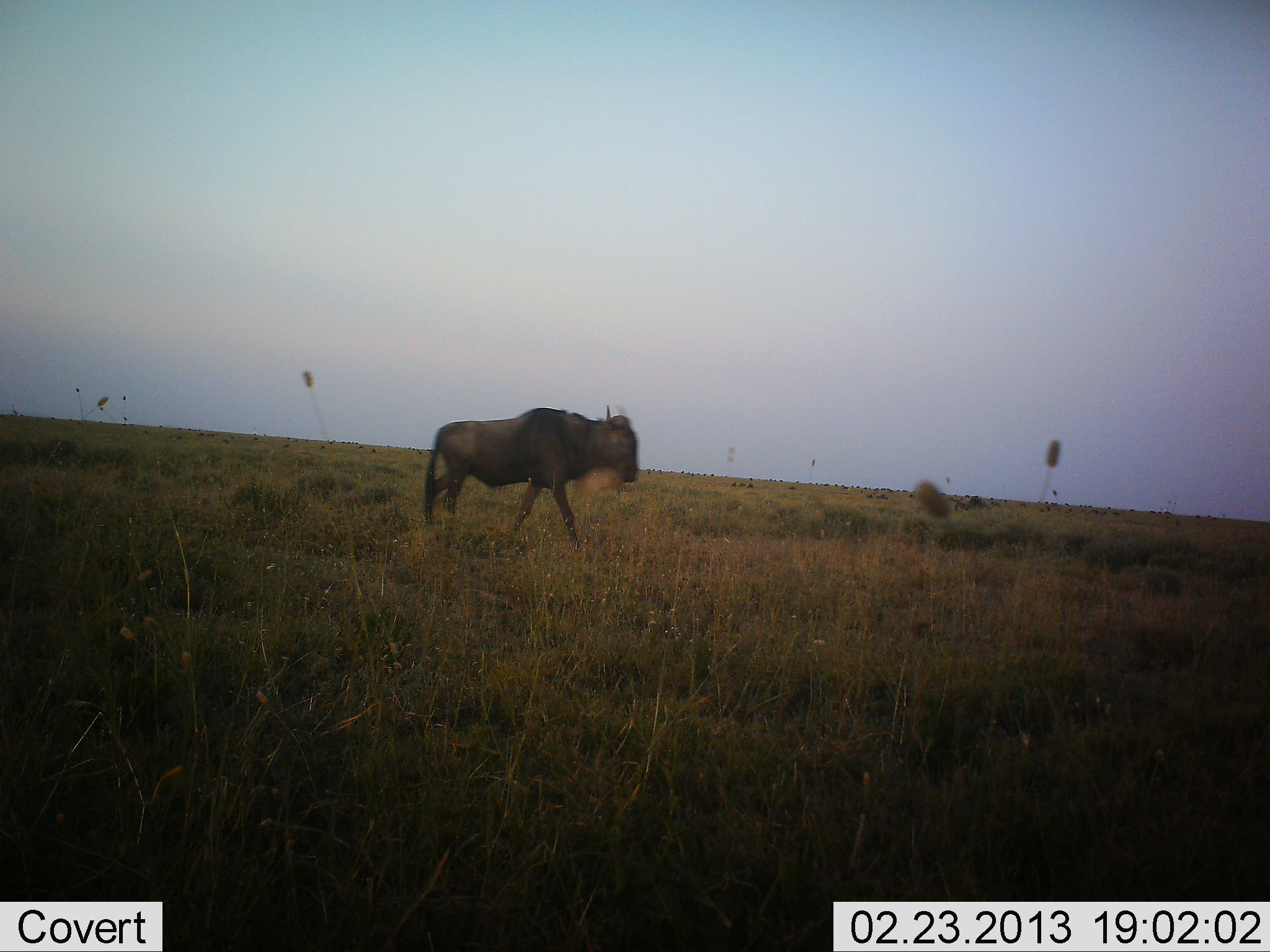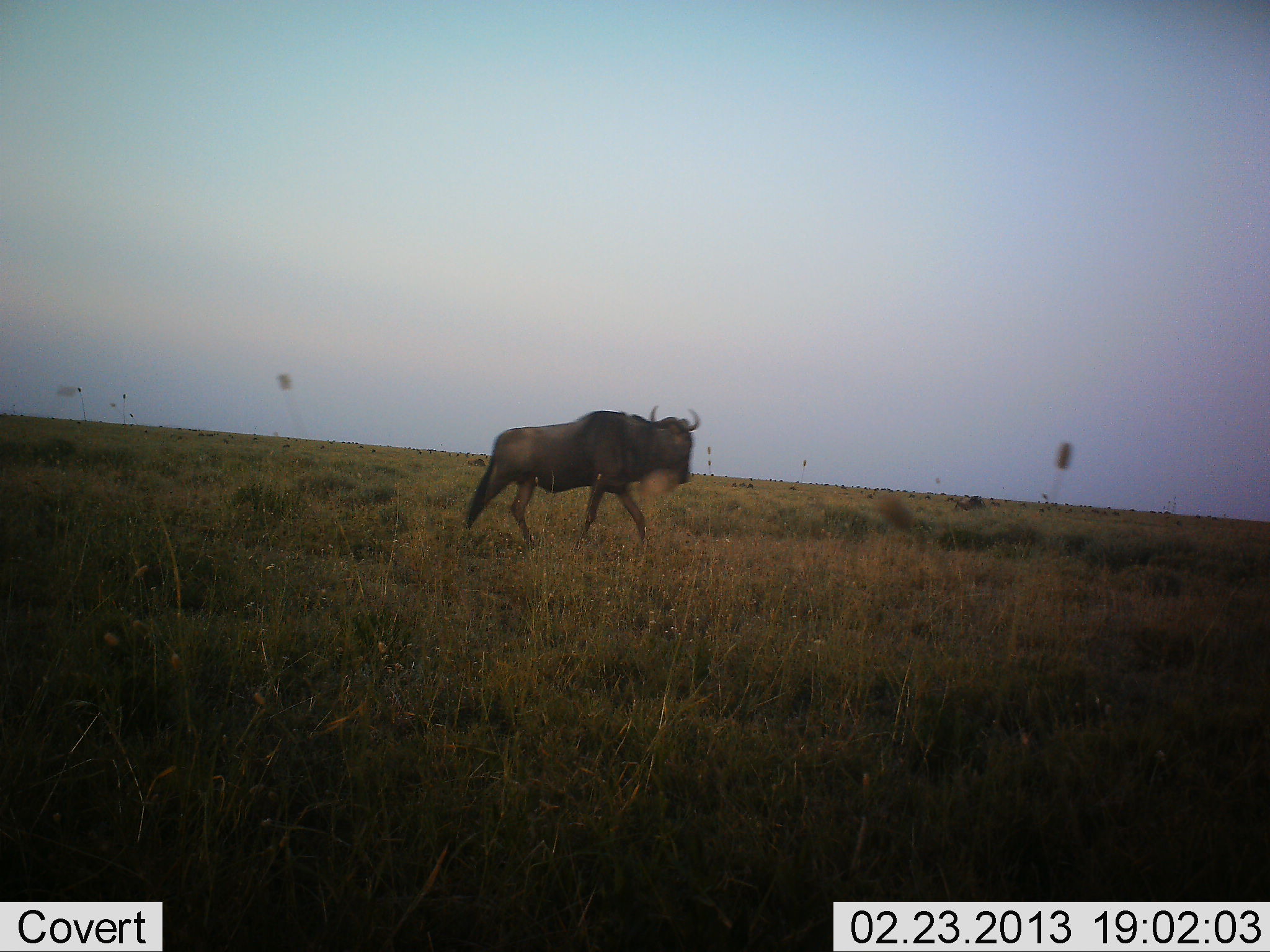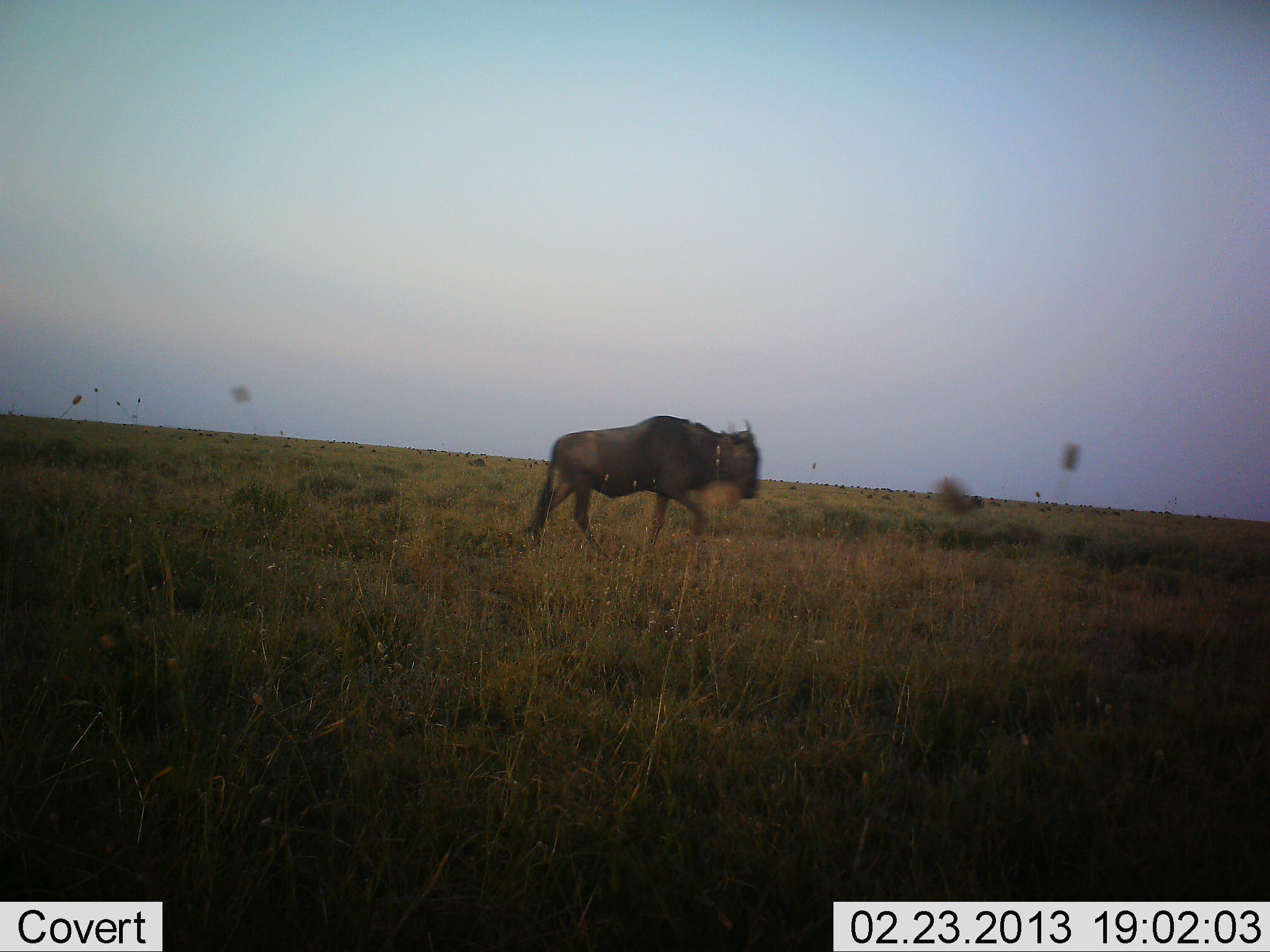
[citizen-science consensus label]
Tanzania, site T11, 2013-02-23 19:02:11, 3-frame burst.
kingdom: Animalia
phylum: Chordata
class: Mammalia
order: Artiodactyla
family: Bovidae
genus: Connochaetes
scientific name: Connochaetes taurinus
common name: blue wildebeest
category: wildebeest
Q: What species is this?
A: Wildebeest (blue wildebeest) (Connochaetes taurinus).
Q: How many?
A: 1.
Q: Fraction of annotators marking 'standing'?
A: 6%.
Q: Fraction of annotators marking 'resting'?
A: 0%.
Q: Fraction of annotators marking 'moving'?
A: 100%.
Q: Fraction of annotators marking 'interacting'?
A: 0%.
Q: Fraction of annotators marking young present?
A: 0%.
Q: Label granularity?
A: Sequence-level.